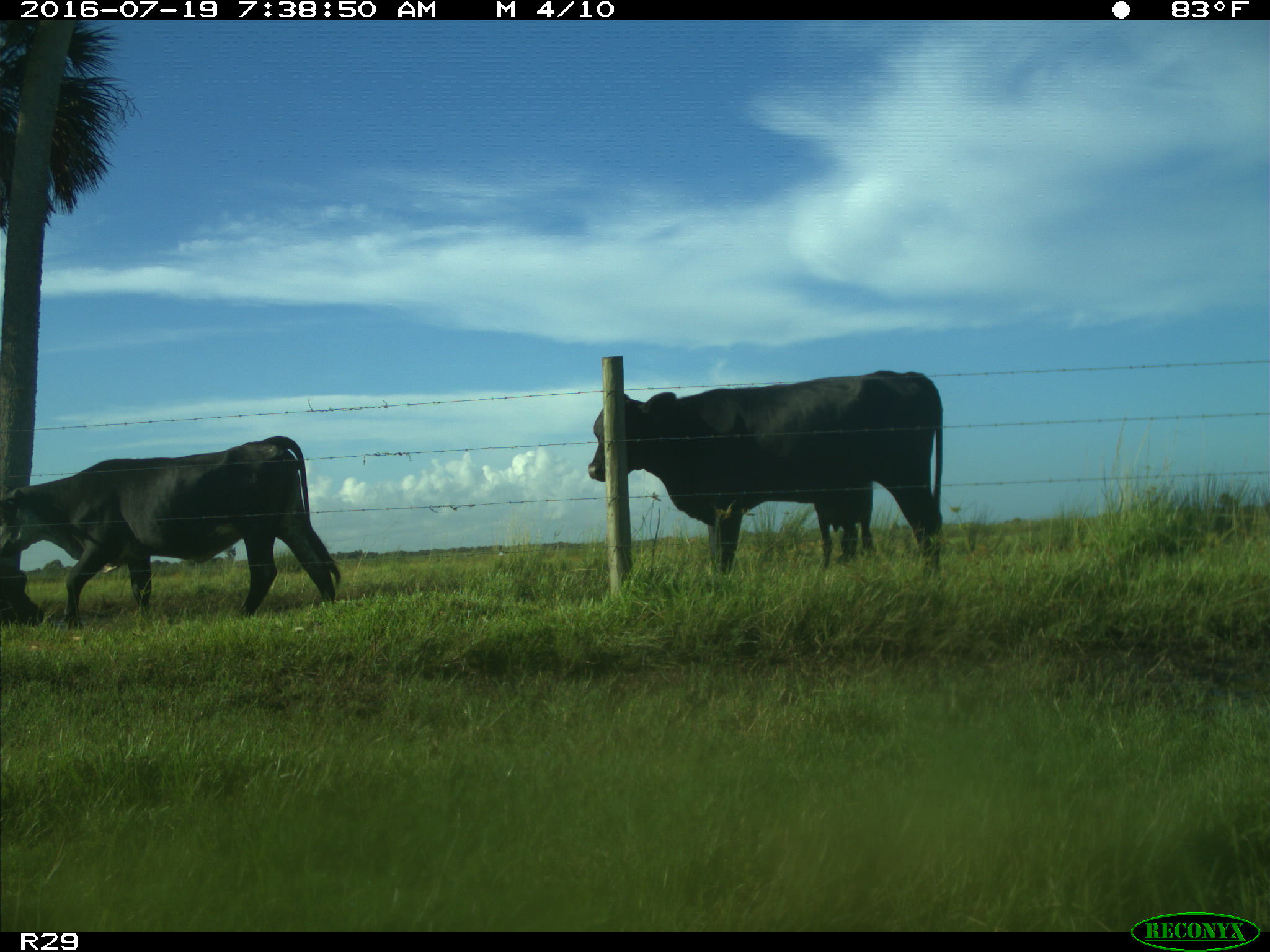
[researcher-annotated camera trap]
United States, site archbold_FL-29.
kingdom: Animalia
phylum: Chordata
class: Mammalia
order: Artiodactyla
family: Bovidae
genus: Bos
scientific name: Bos taurus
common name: domestic cow